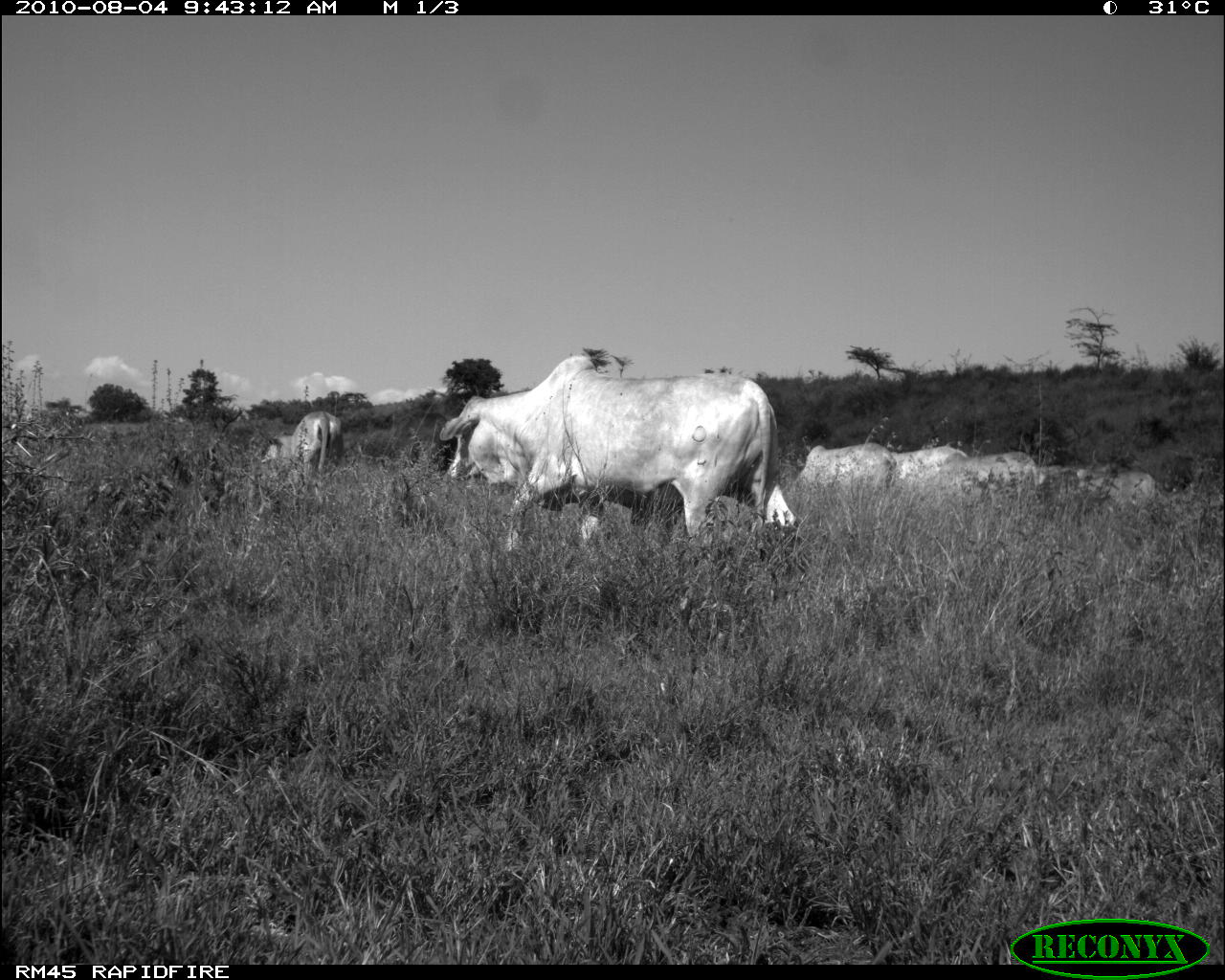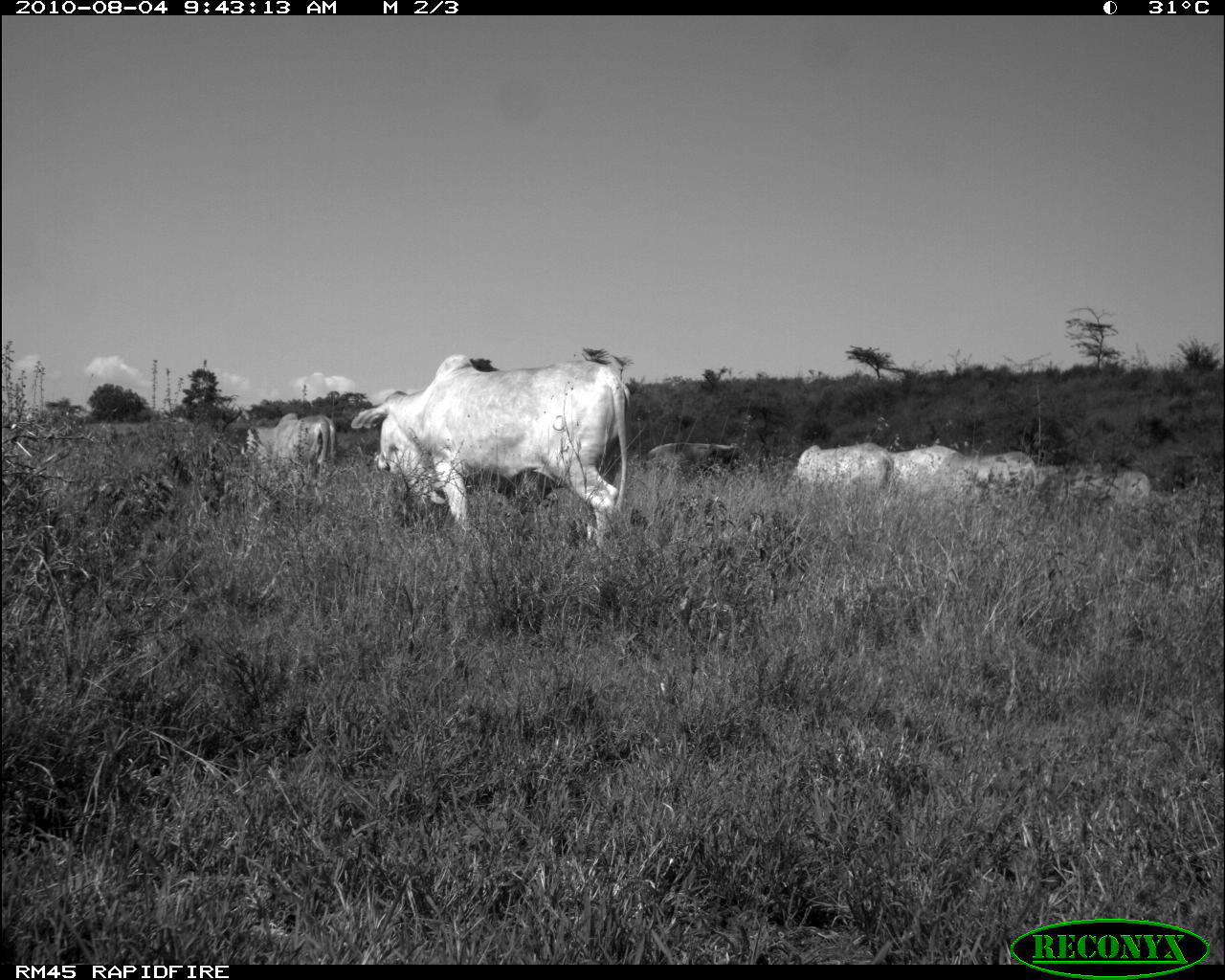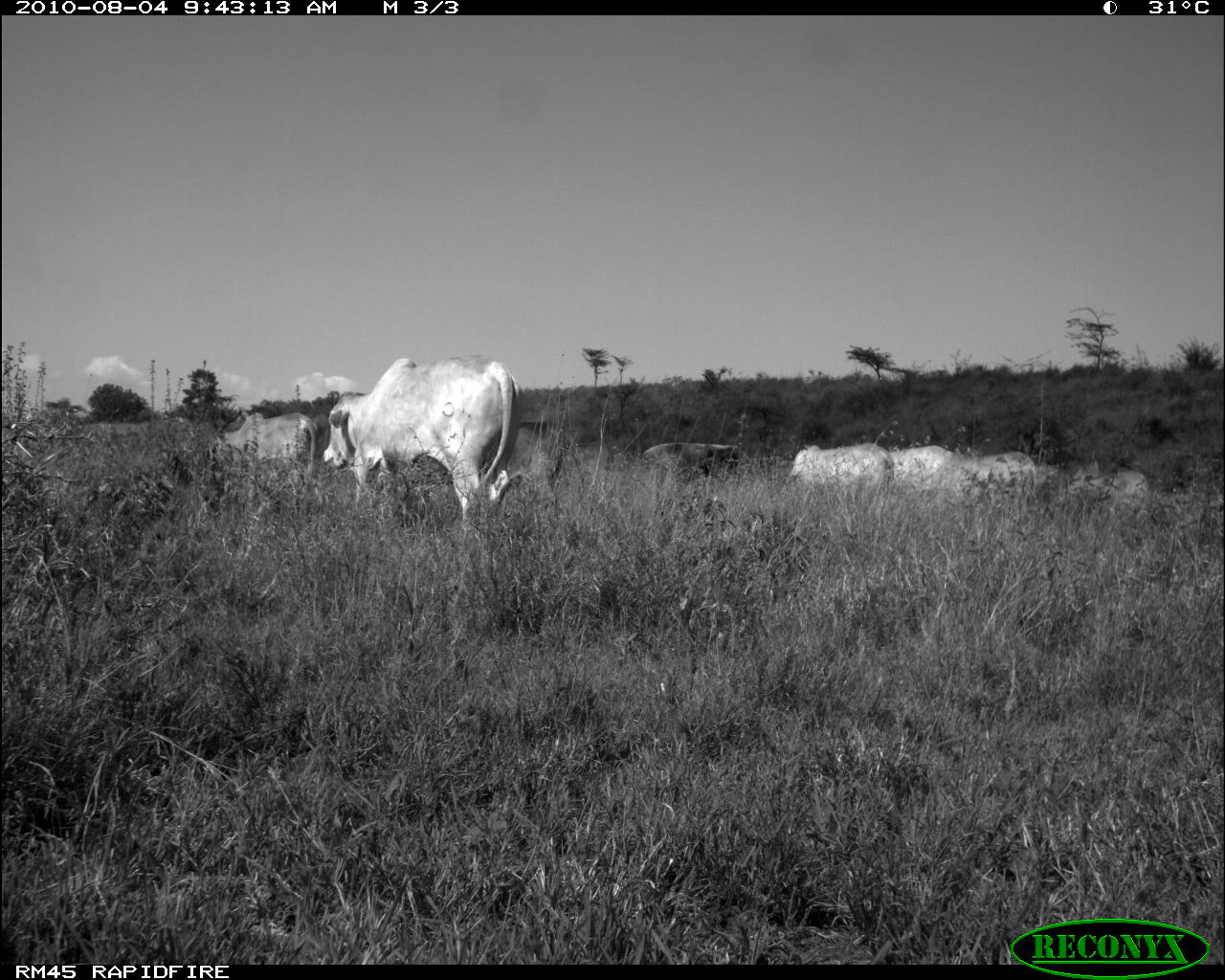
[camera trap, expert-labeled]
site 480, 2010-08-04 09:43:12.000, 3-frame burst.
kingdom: Animalia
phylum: Chordata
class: Mammalia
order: Artiodactyla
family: Bovidae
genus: Bos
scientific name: Bos taurus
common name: domestic cattle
Bos taurus (domestic cattle), count 7.